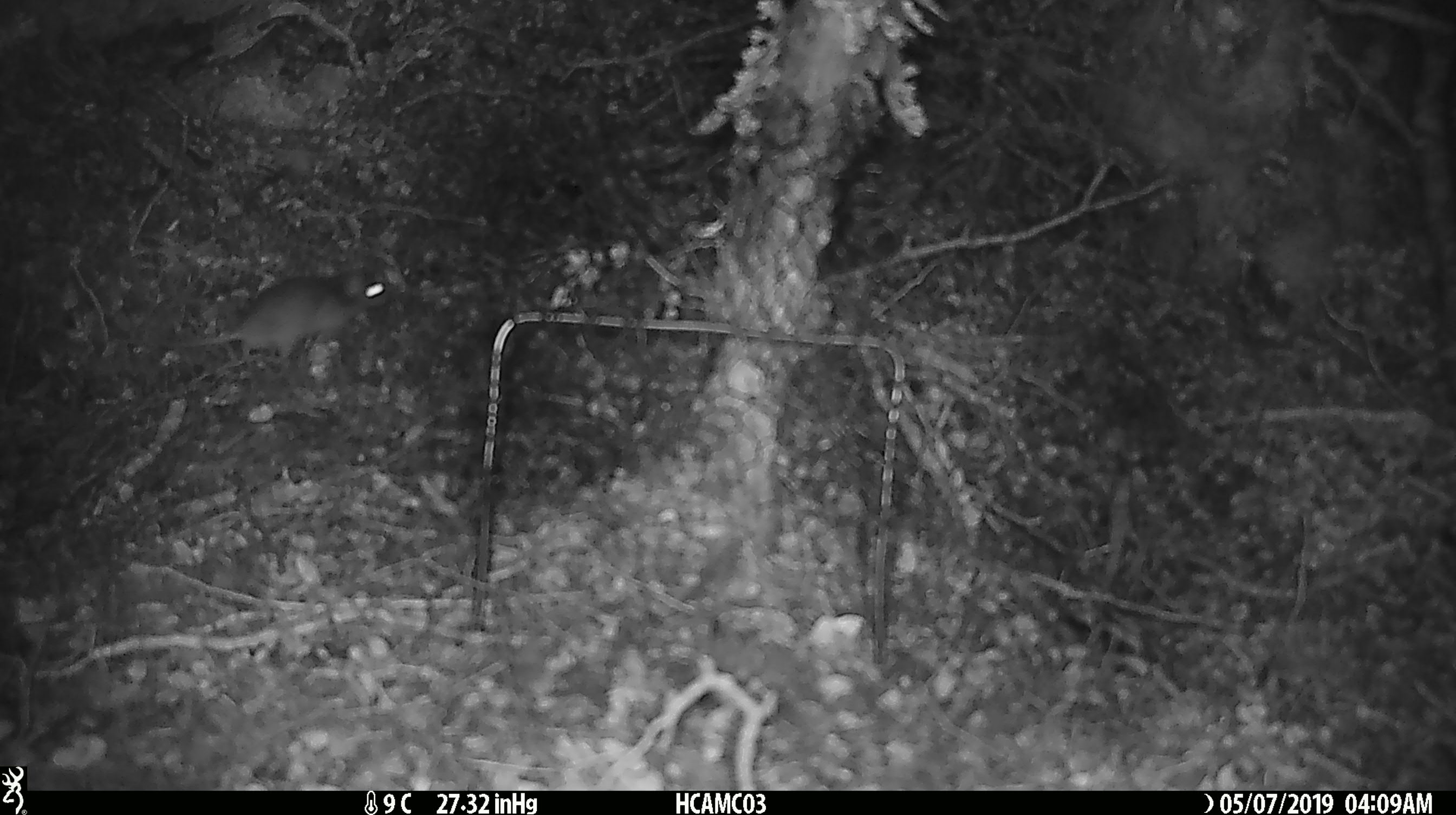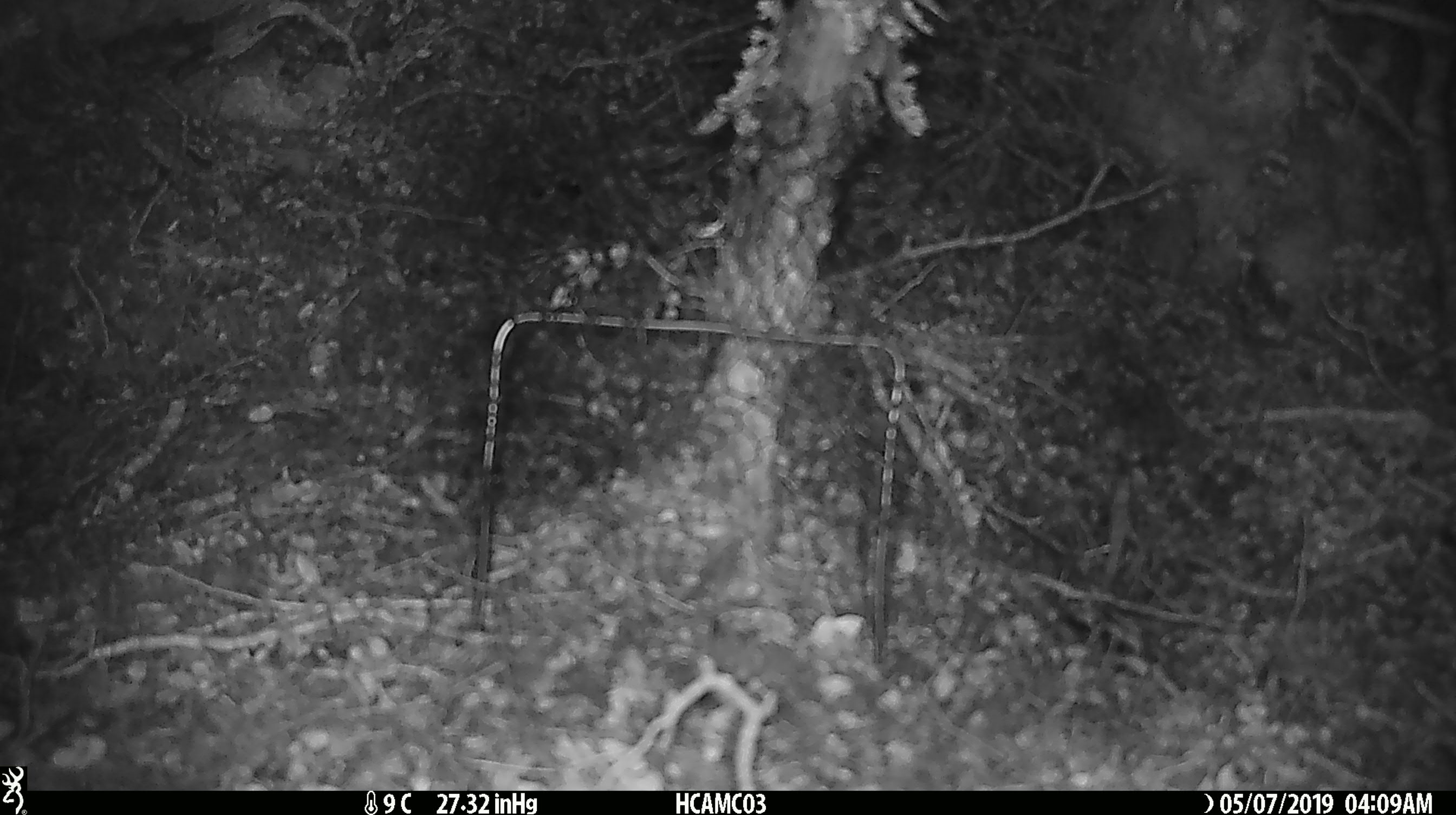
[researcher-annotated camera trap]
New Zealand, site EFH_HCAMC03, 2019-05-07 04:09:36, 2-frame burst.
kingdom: Animalia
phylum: Chordata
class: Mammalia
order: Rodentia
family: Muridae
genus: Mus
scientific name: Mus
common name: mouse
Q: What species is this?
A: Mouse (Mus).